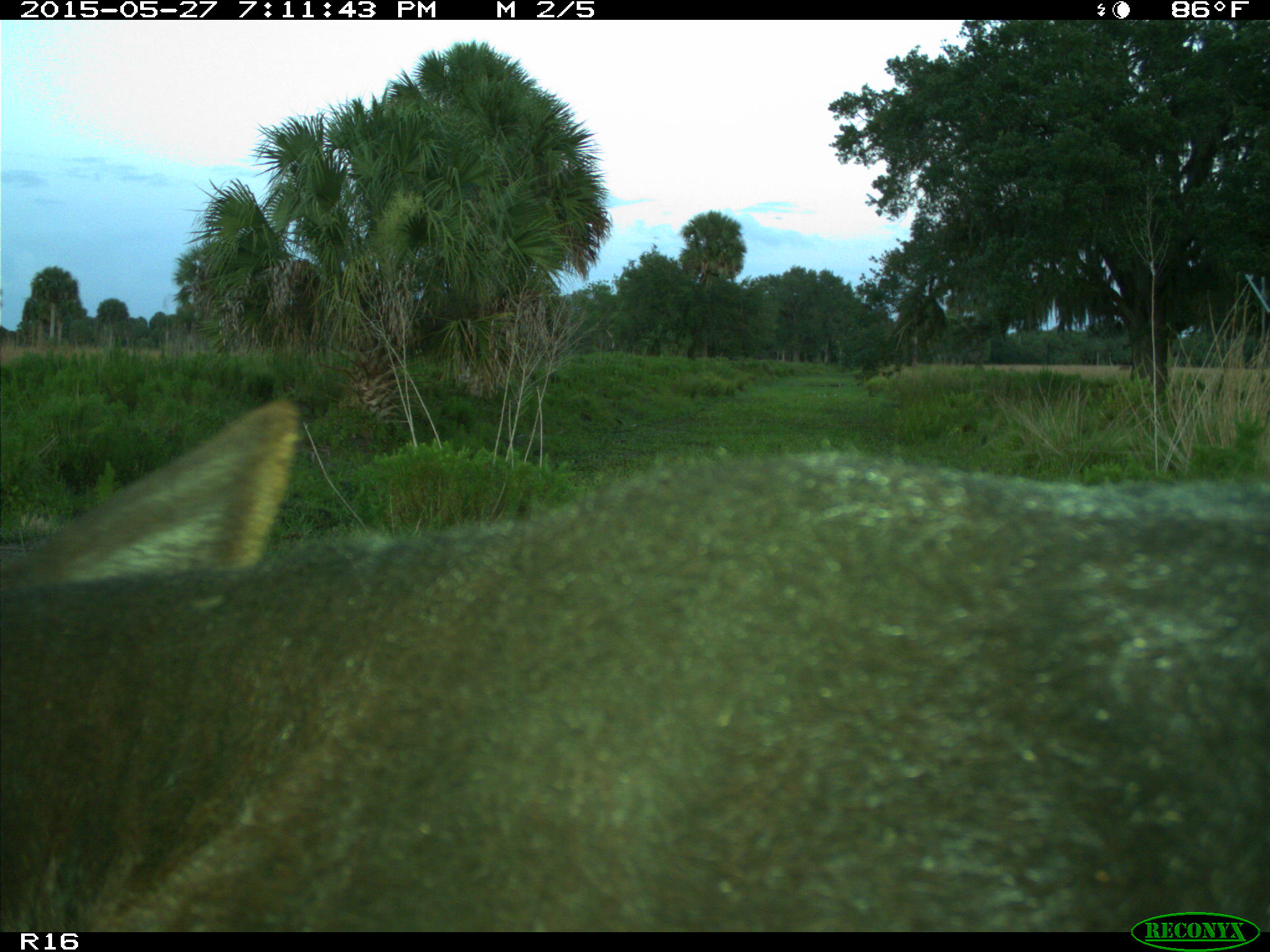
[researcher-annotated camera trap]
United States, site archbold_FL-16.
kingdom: Animalia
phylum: Chordata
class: Mammalia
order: Artiodactyla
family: Bovidae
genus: Bos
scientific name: Bos taurus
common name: domestic cow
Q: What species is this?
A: Bos taurus (domestic cow).